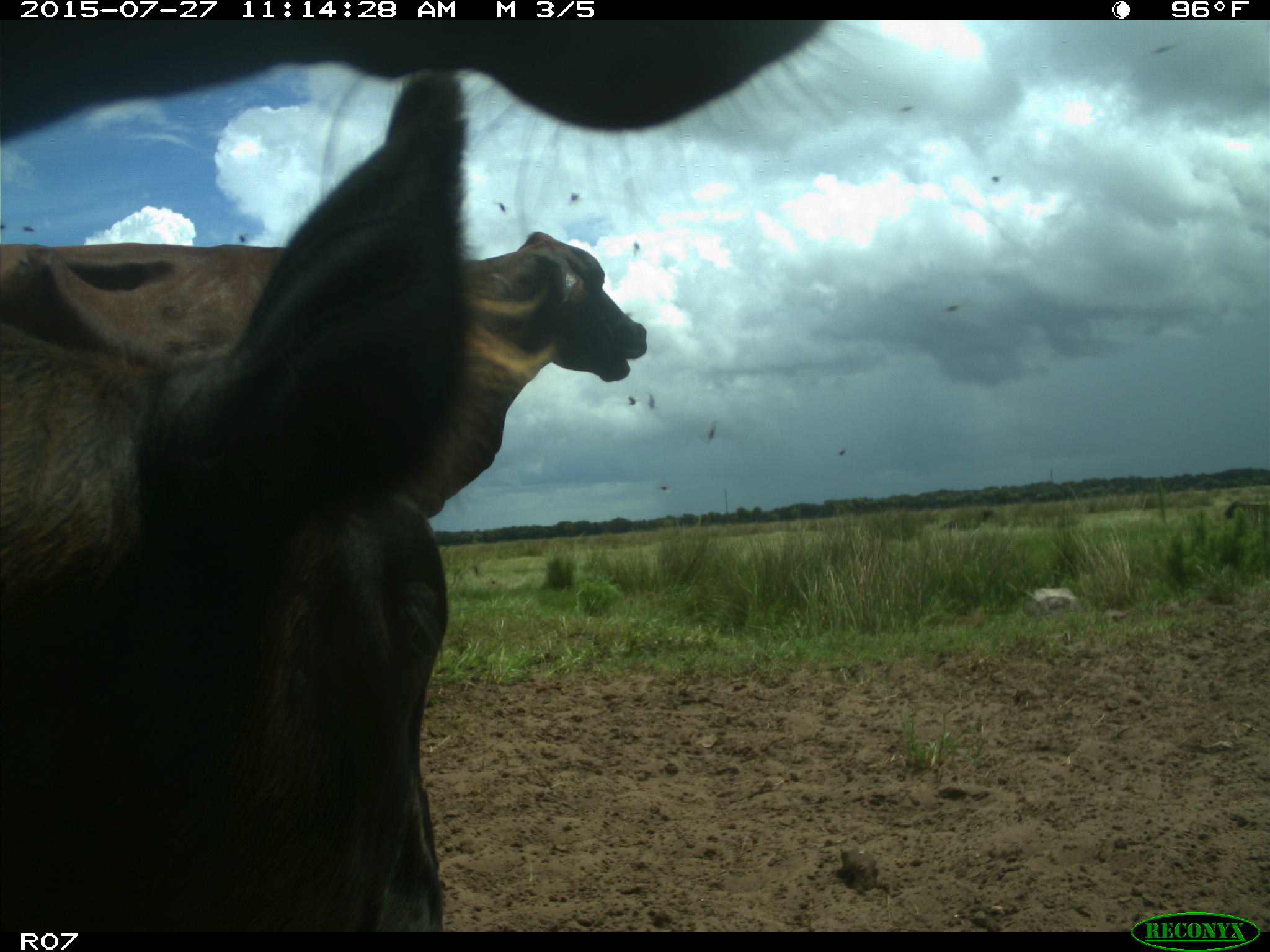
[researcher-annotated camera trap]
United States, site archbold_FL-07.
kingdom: Animalia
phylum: Chordata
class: Mammalia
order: Artiodactyla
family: Bovidae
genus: Bos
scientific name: Bos taurus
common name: domestic cow